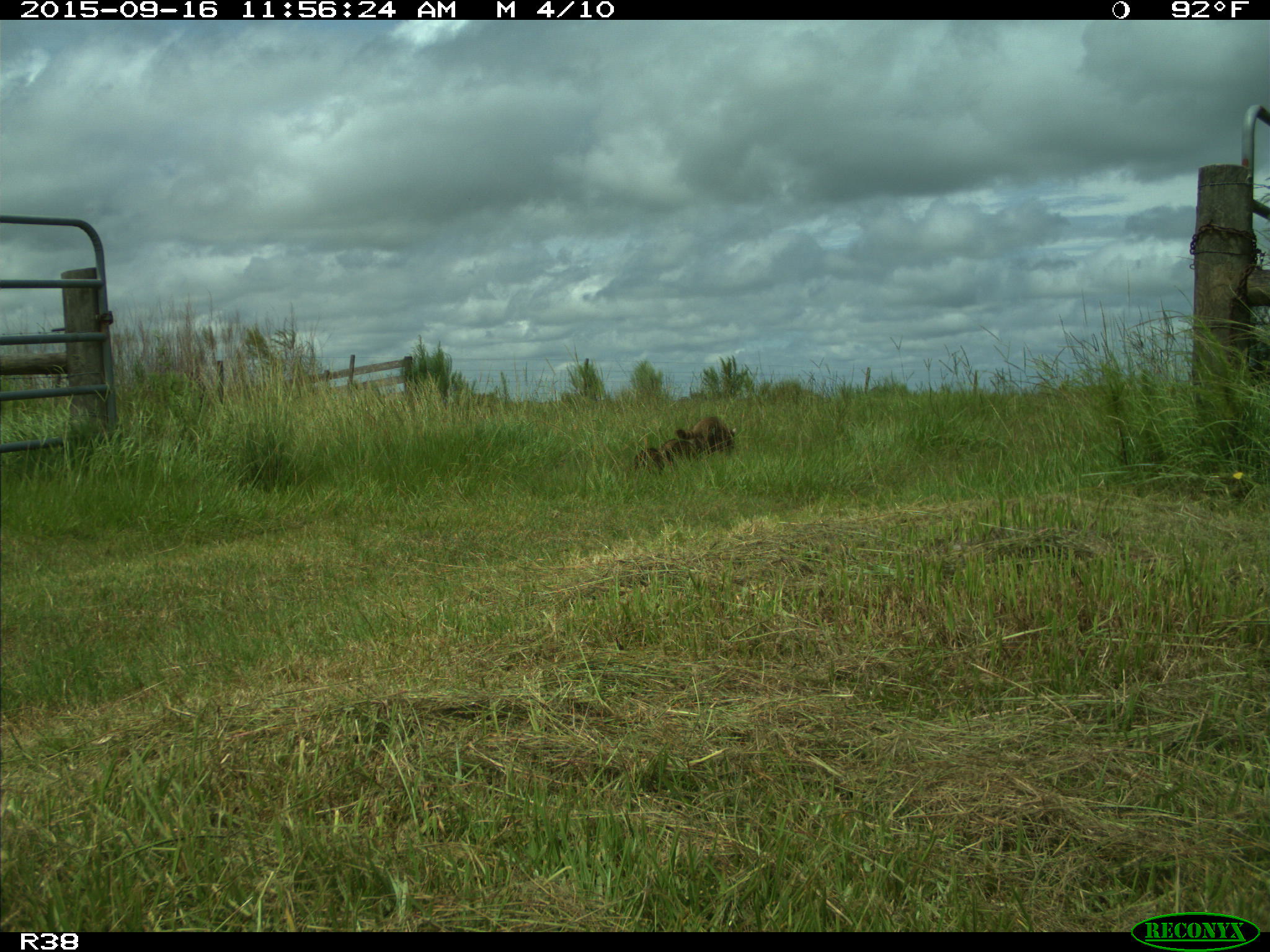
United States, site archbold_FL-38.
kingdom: Animalia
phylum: Chordata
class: Mammalia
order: Carnivora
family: Procyonidae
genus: Procyon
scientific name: Procyon lotor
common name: common raccoon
Procyon lotor (common raccoon).